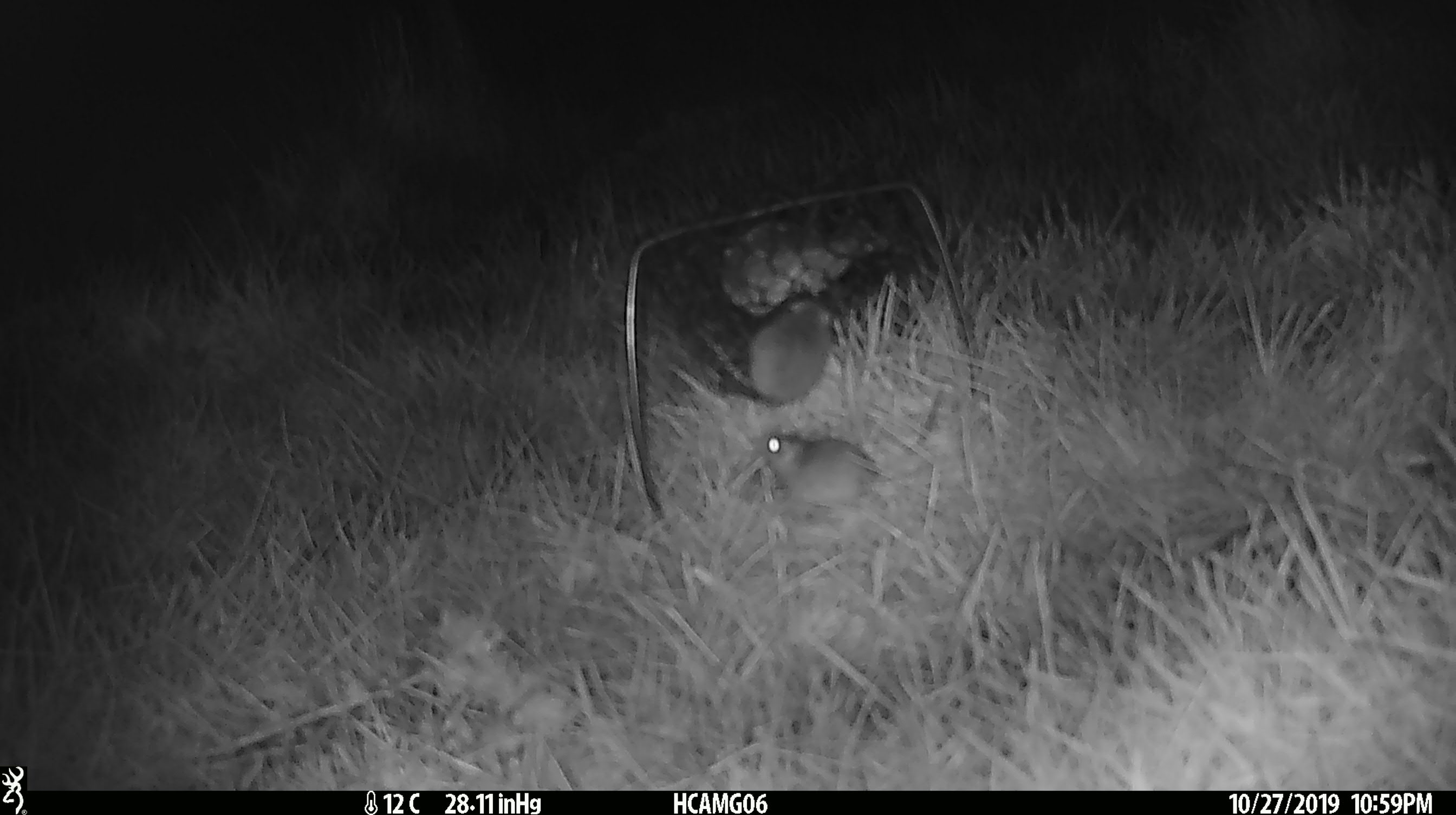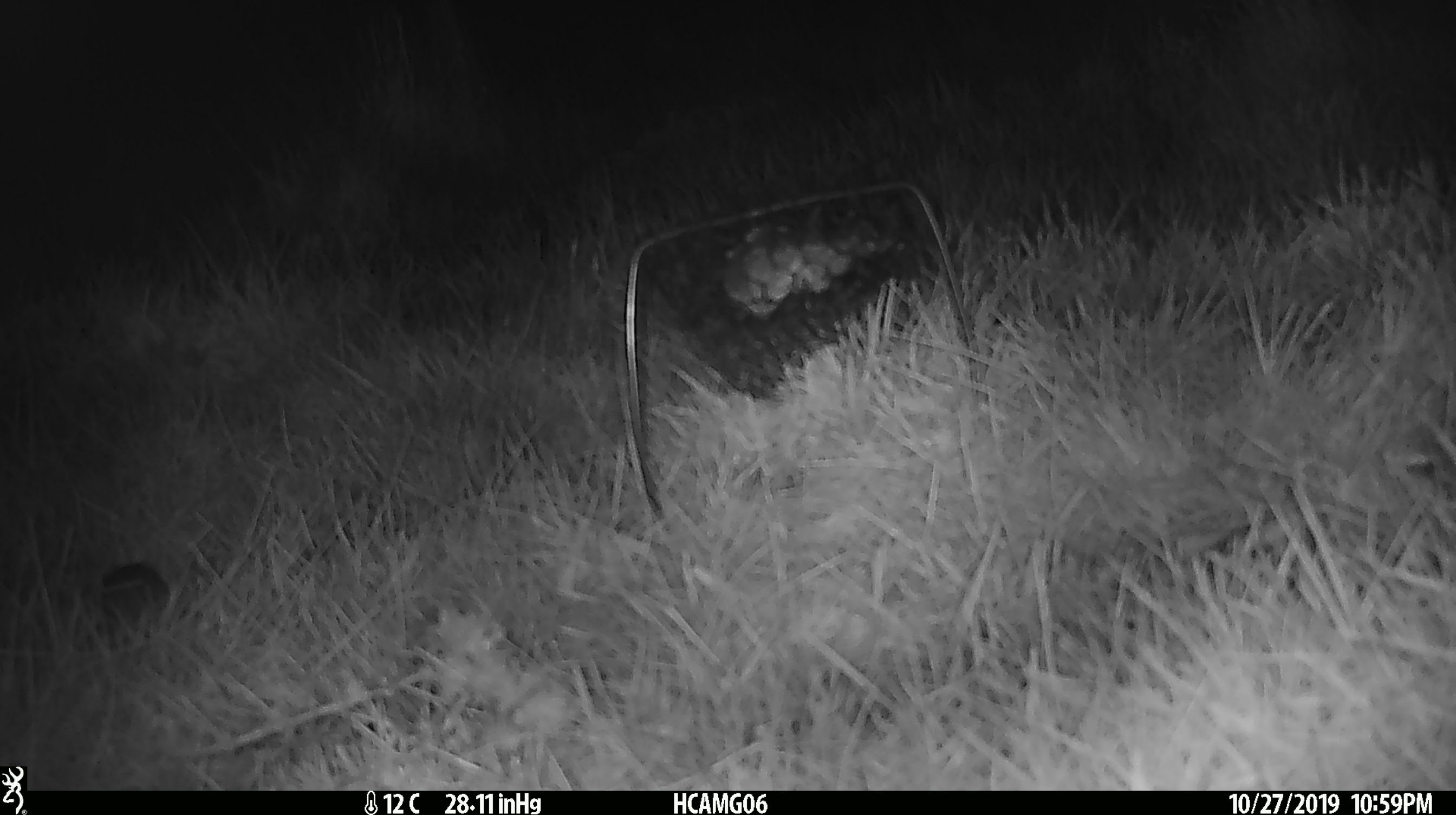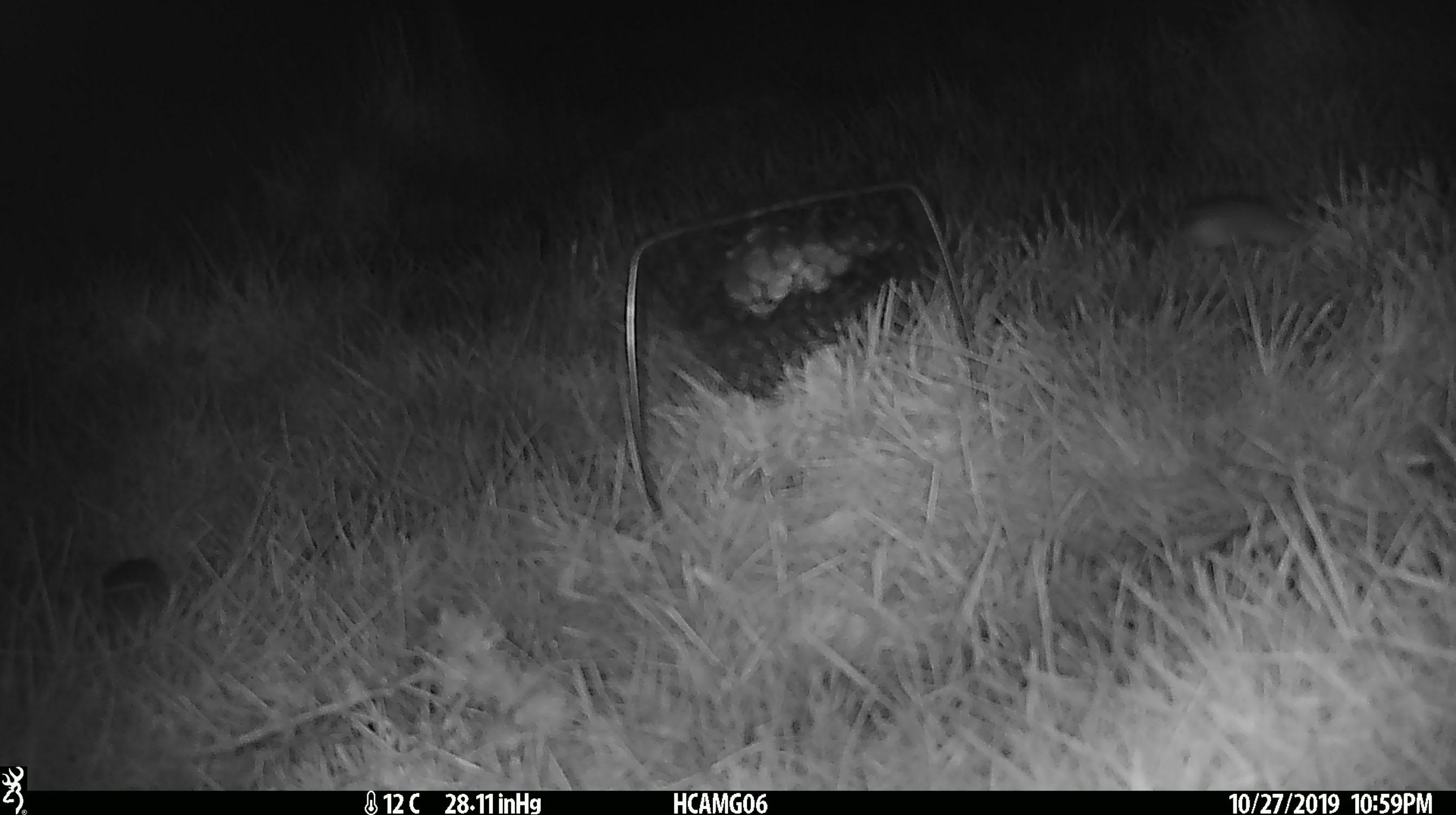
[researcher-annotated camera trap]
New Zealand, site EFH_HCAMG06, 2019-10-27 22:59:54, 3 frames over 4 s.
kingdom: Animalia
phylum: Chordata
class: Mammalia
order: Rodentia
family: Muridae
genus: Mus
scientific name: Mus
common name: mouse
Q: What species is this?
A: Mouse (Mus).